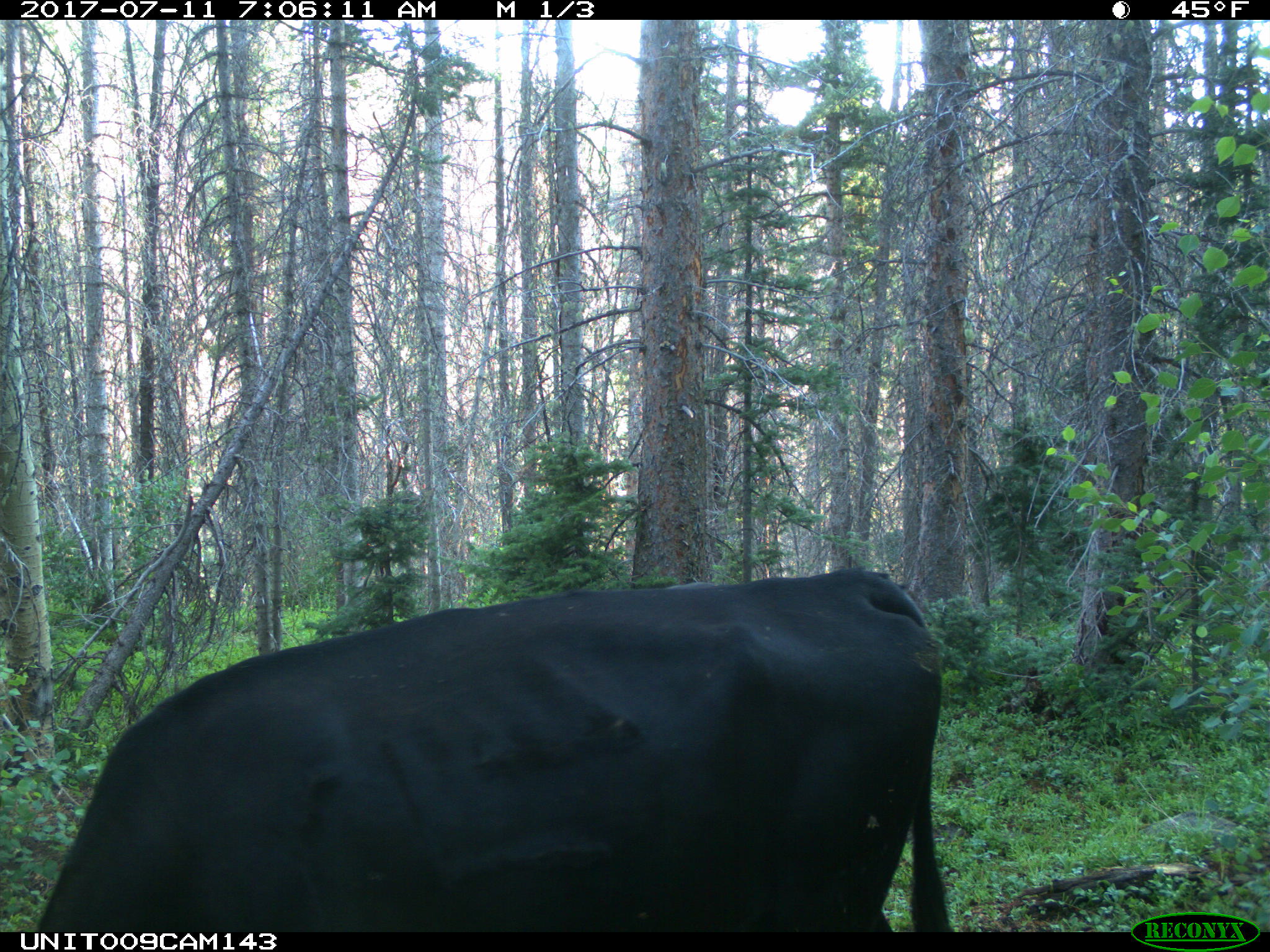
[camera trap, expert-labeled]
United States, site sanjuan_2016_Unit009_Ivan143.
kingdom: Animalia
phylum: Chordata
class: Mammalia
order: Artiodactyla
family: Bovidae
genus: Bos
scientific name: Bos taurus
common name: domestic cow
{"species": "Bos taurus (domestic cow)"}